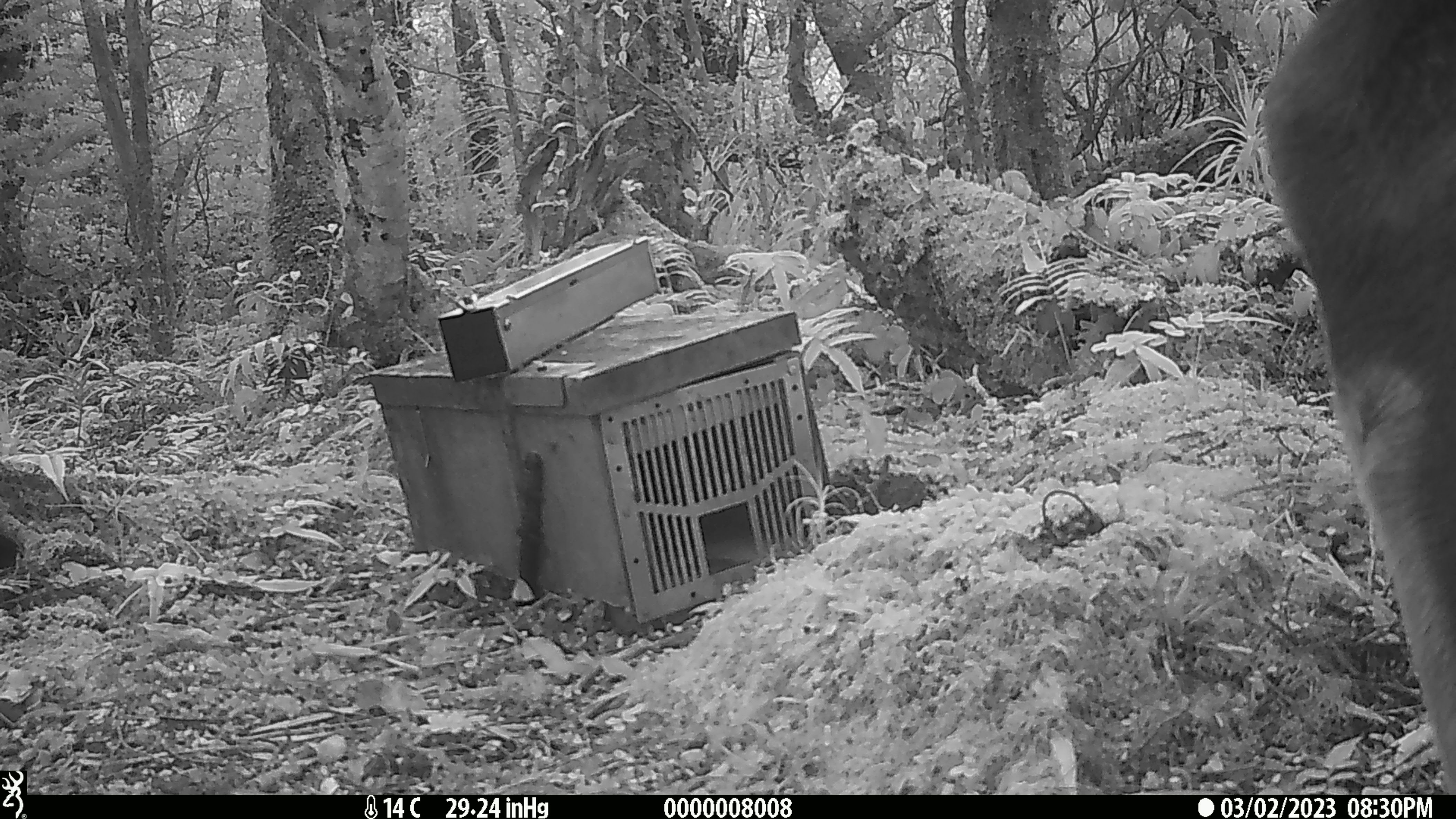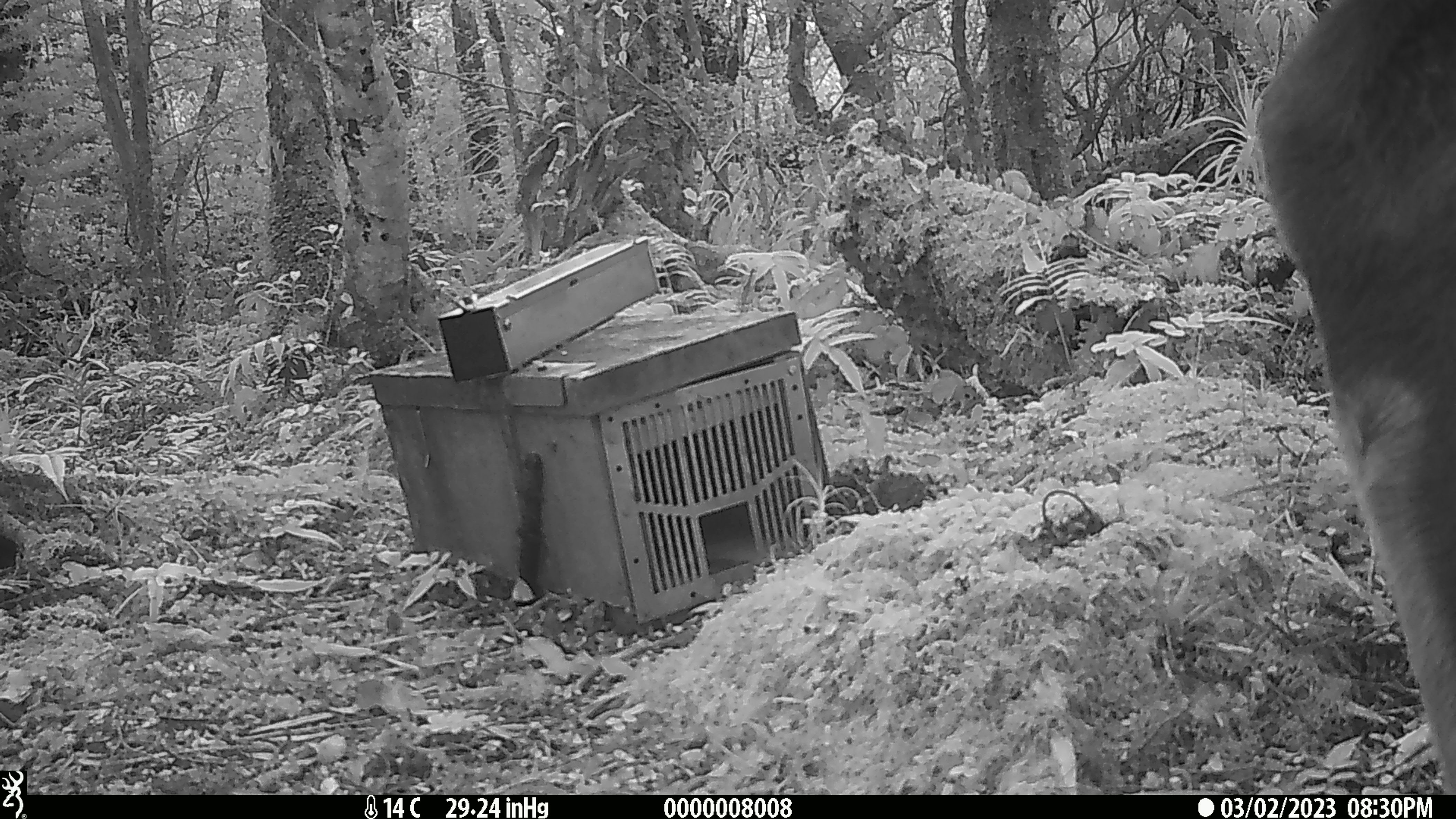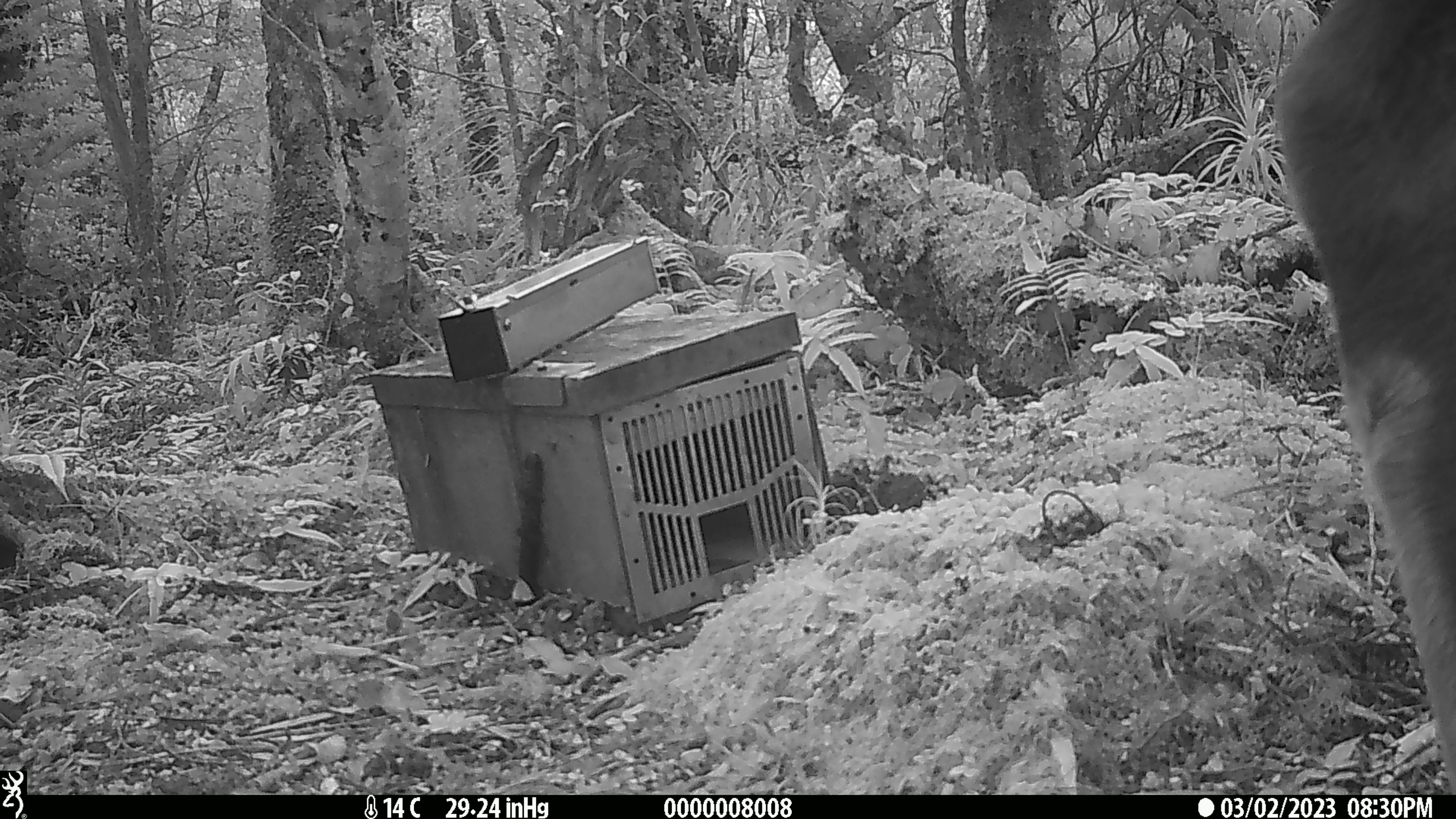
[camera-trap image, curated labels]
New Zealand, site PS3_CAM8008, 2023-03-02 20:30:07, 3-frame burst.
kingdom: Animalia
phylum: Chordata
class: Mammalia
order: Artiodactyla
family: Cervidae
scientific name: Cervidae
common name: deer